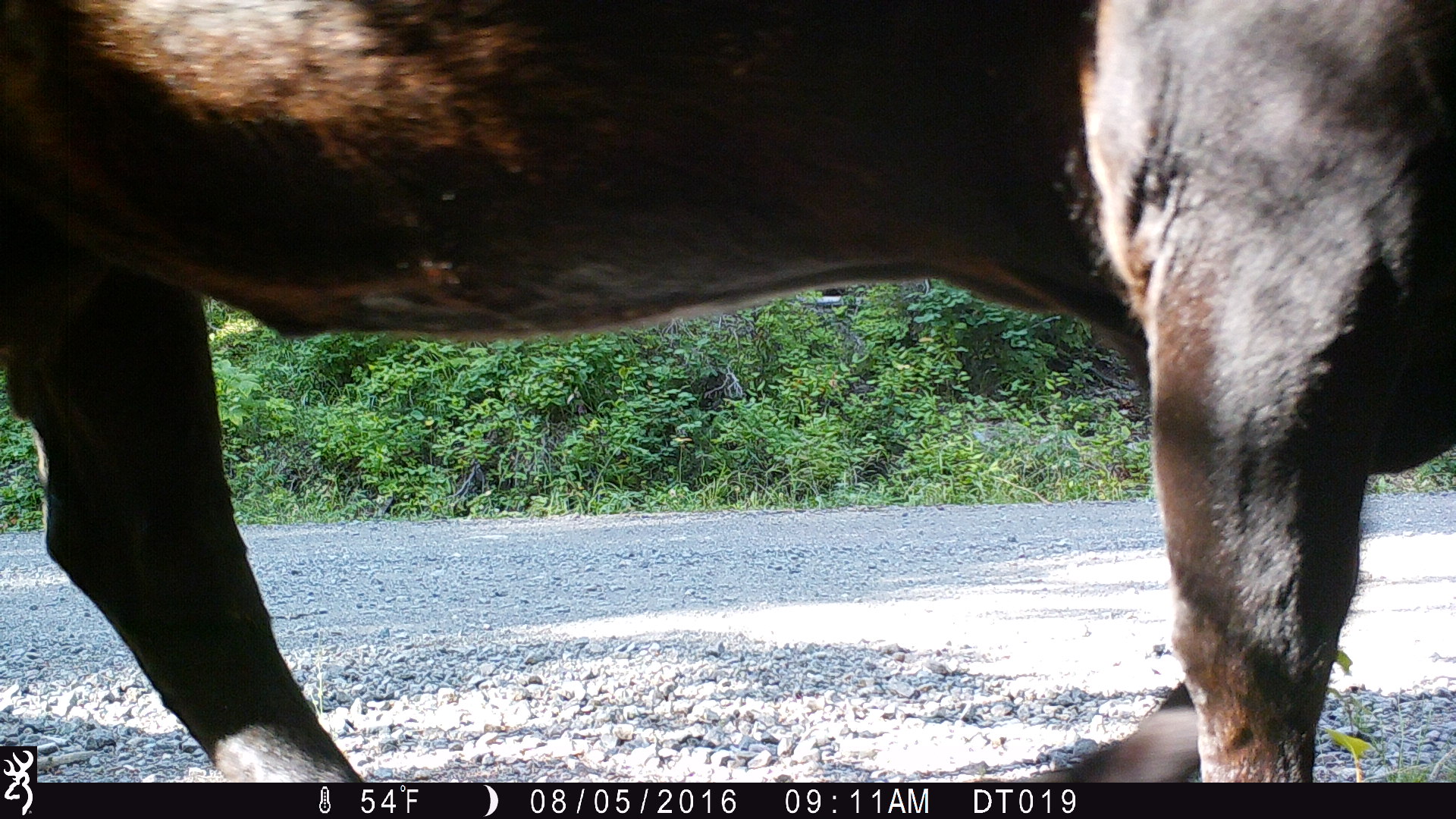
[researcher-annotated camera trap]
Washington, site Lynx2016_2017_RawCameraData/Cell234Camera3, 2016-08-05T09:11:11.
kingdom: Animalia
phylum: Chordata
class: Mammalia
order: Artiodactyla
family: Bovidae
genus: Bos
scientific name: Bos taurus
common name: domestic cattle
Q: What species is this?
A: Domestic cattle (Bos taurus).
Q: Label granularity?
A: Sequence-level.